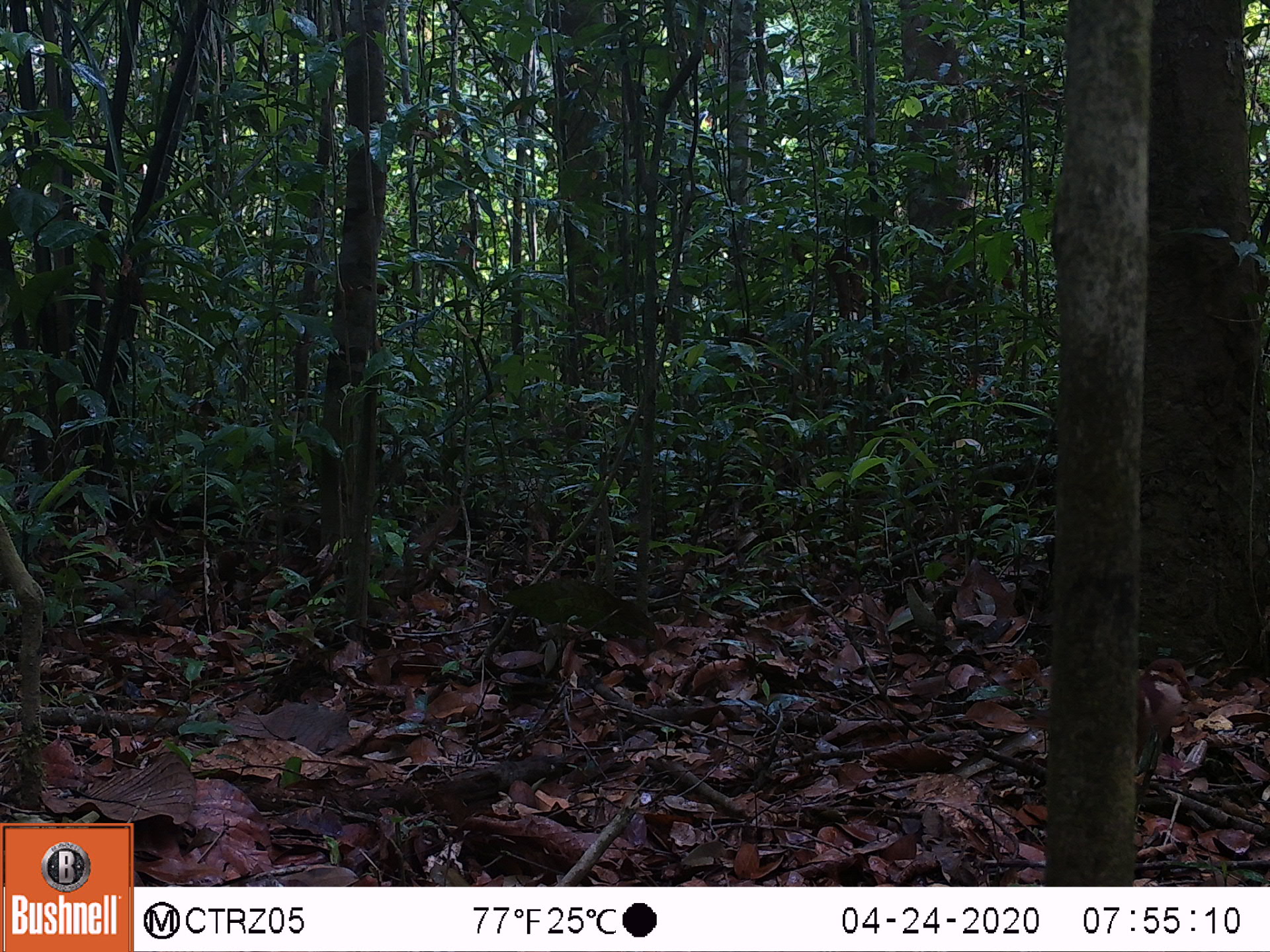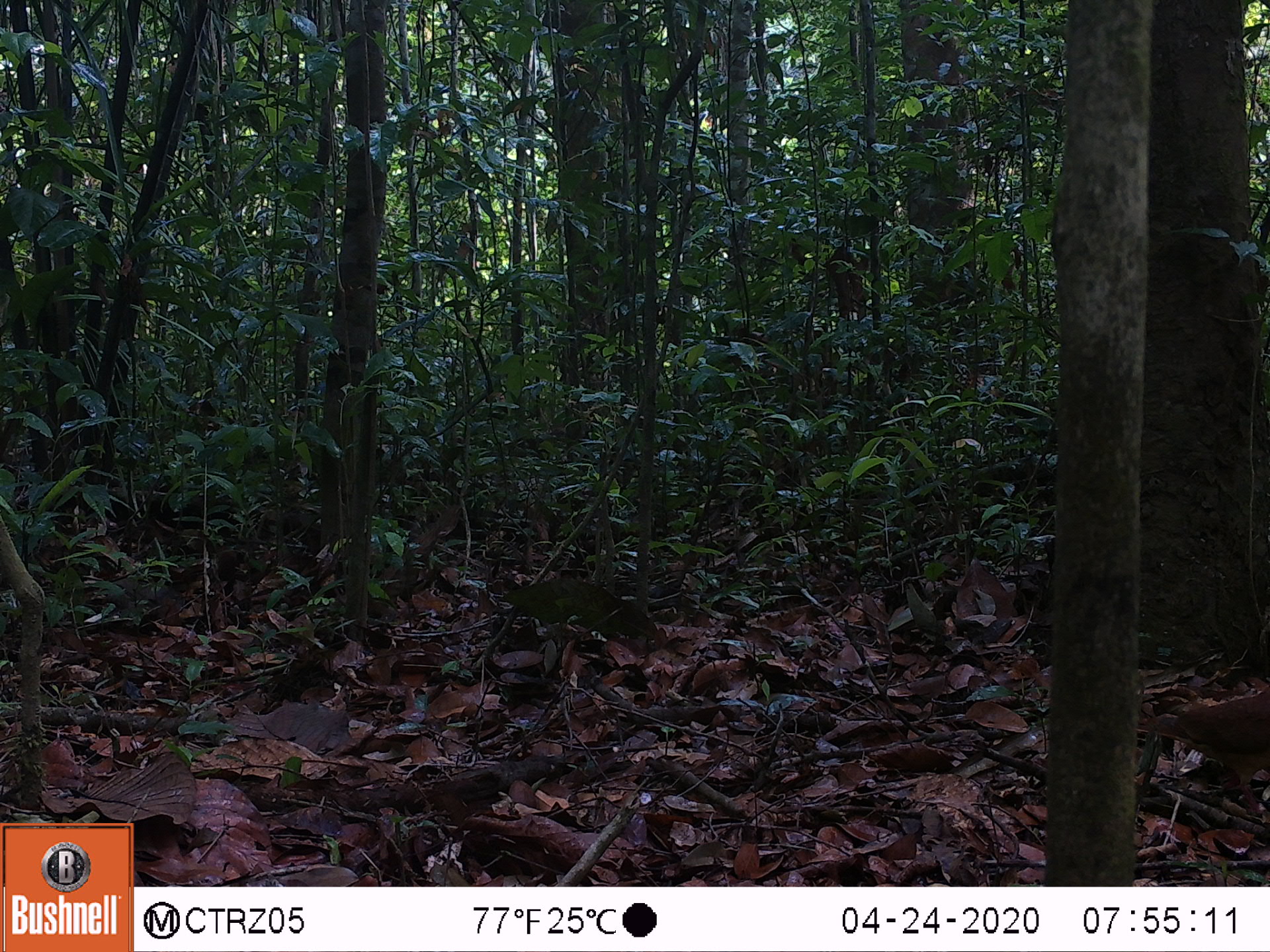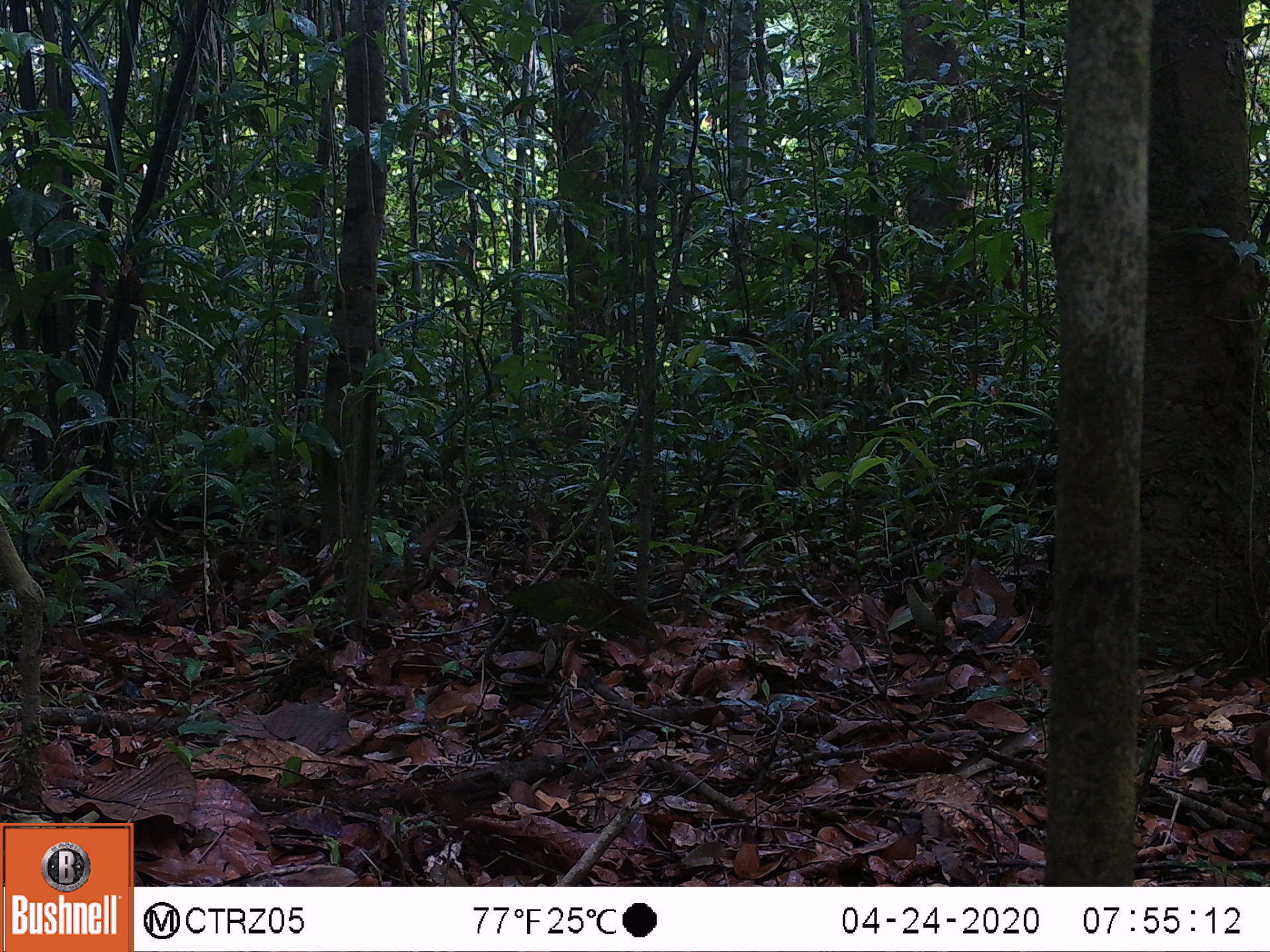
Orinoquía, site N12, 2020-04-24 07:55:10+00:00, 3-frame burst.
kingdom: Animalia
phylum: Chordata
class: Aves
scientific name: Aves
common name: bird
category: unknown bird